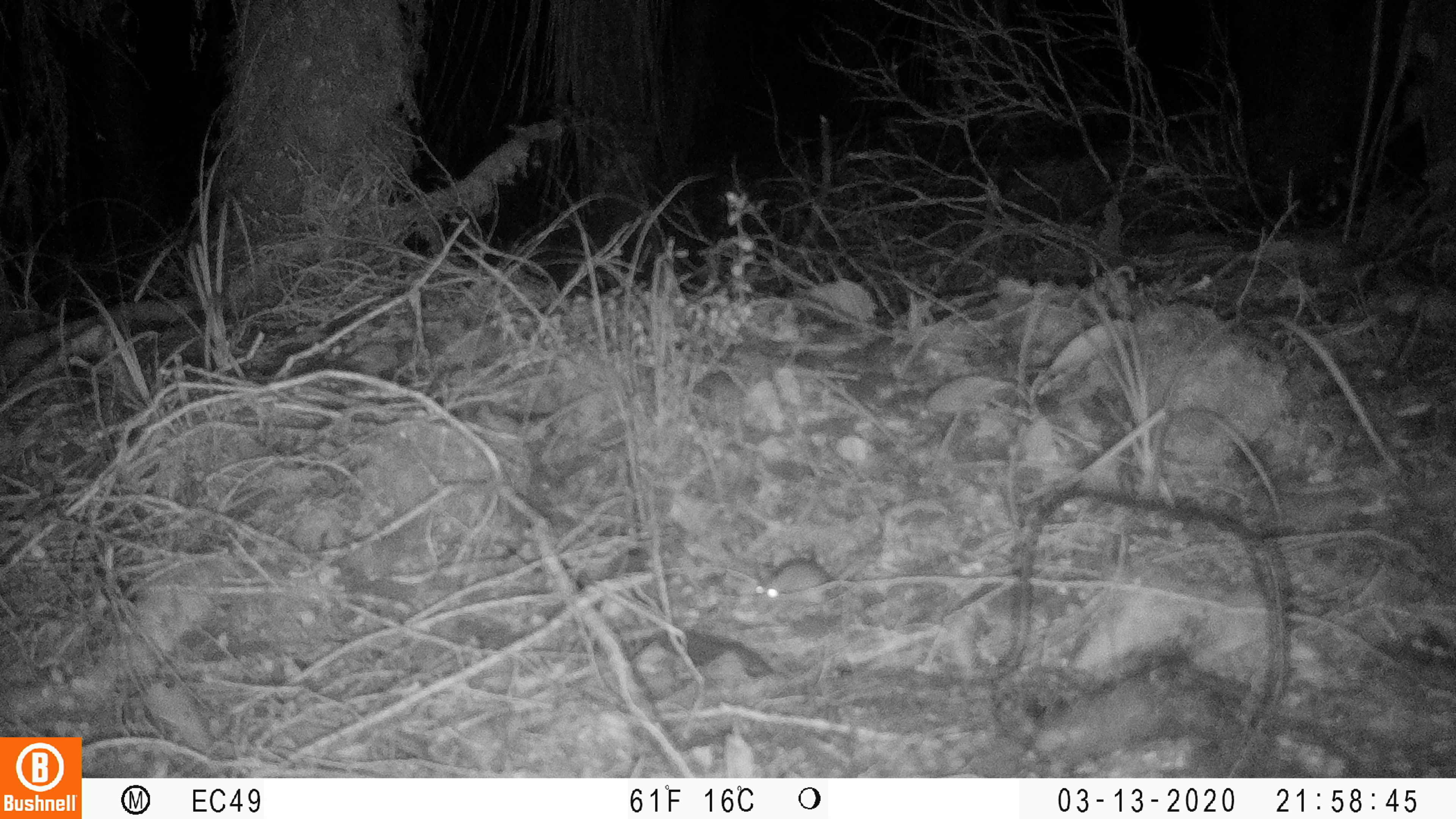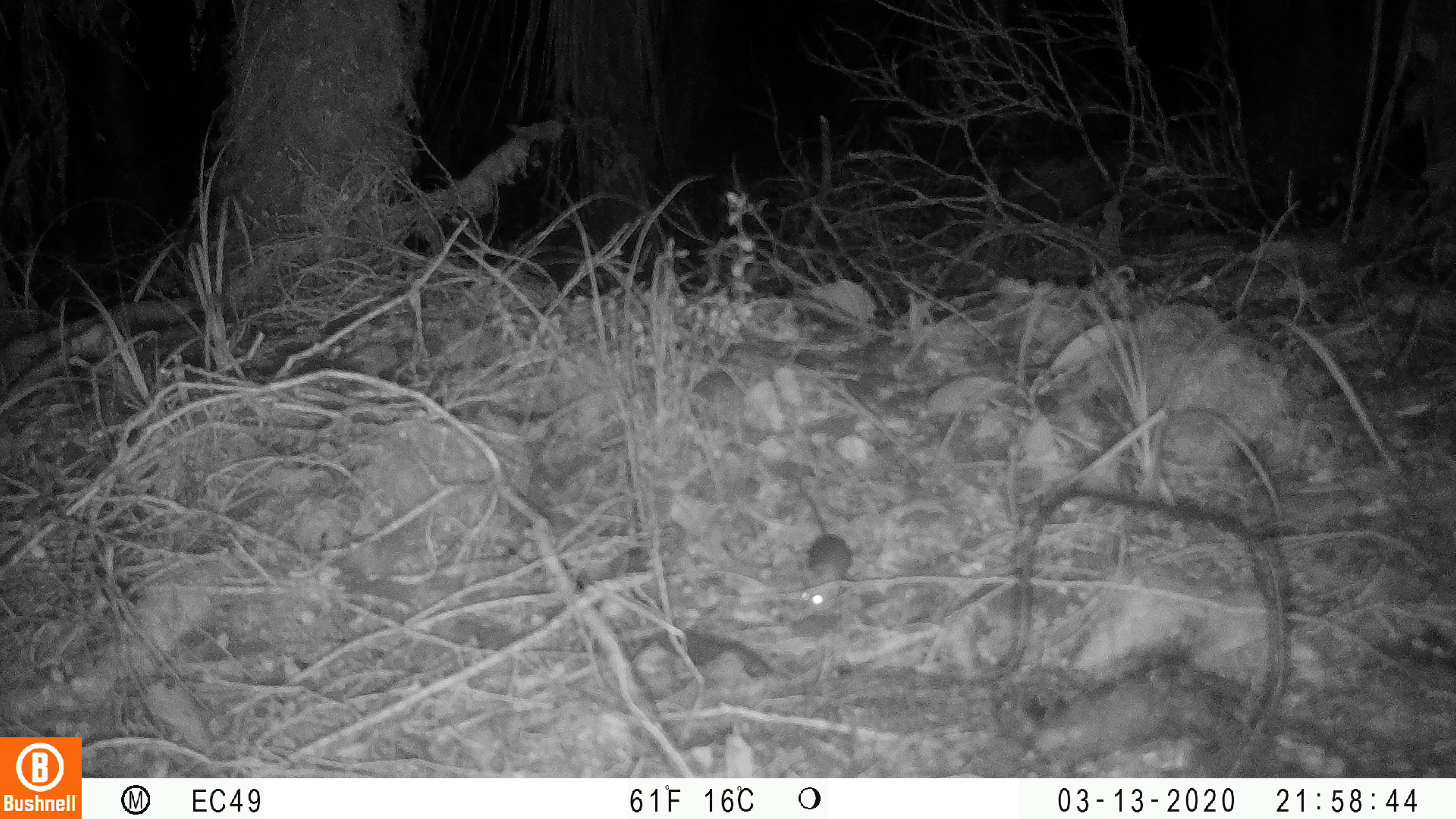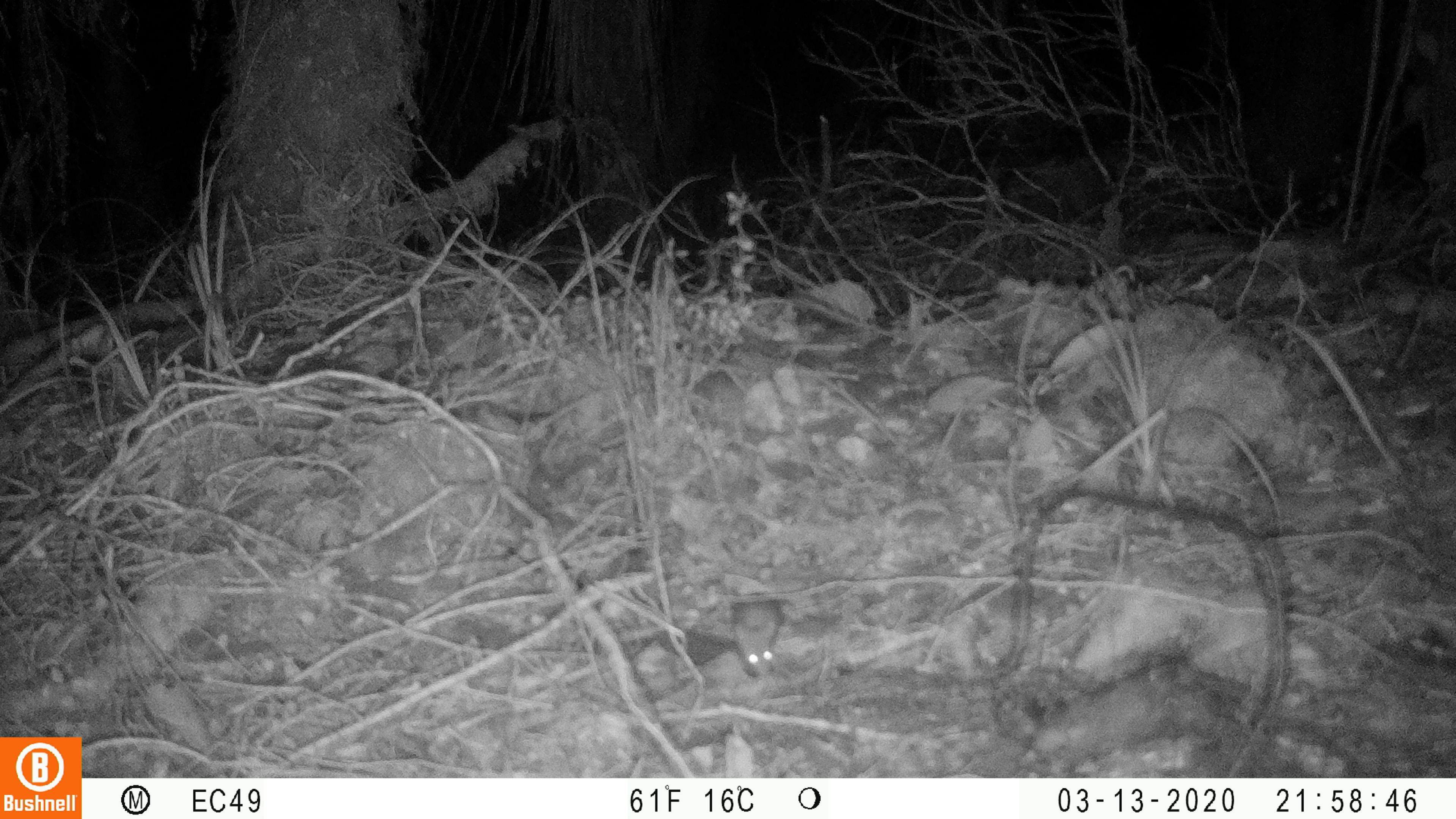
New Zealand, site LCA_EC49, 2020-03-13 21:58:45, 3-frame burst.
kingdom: Animalia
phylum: Chordata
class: Mammalia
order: Rodentia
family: Muridae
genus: Mus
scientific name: Mus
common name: mouse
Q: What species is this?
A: Mouse (Mus).